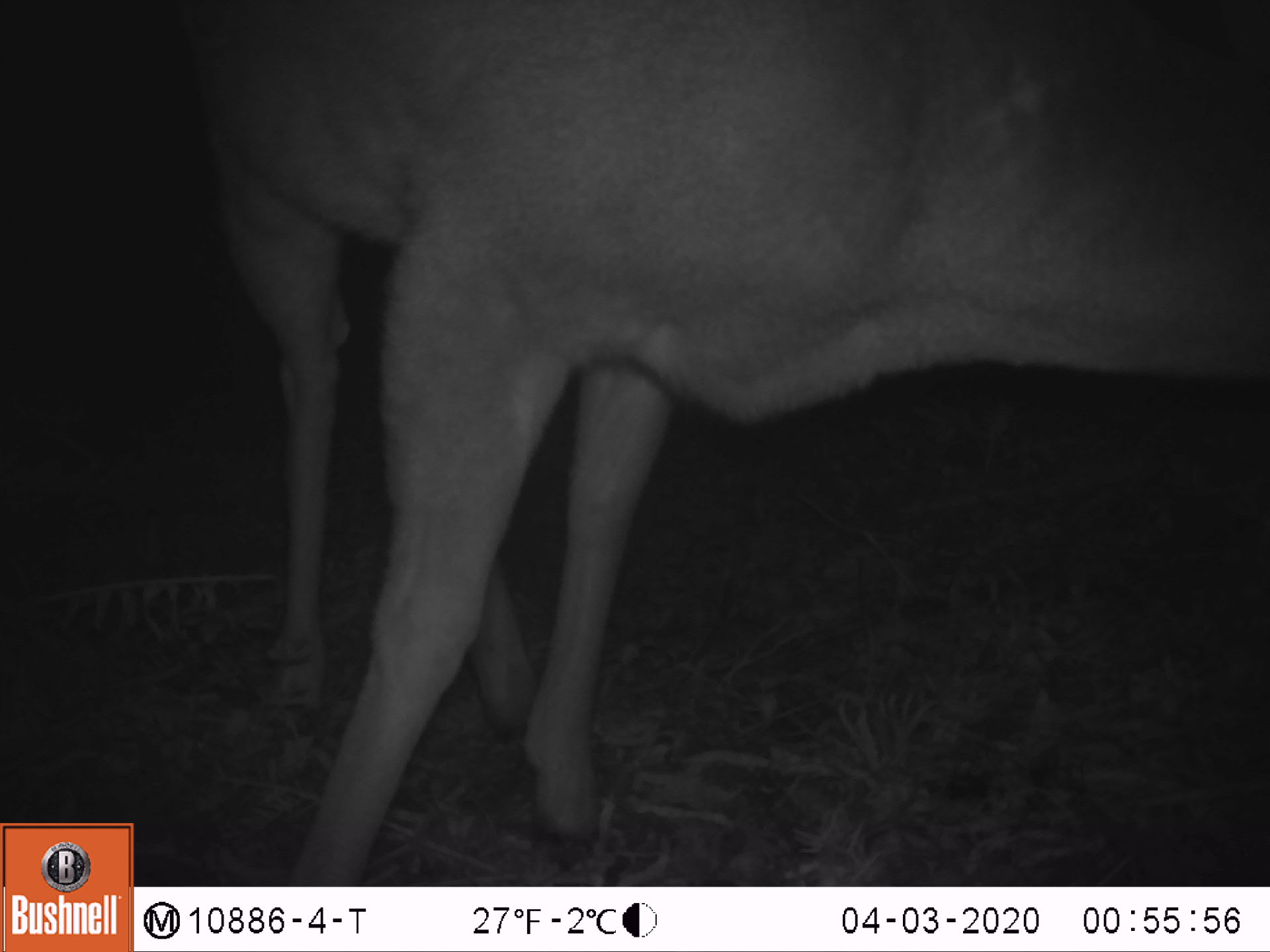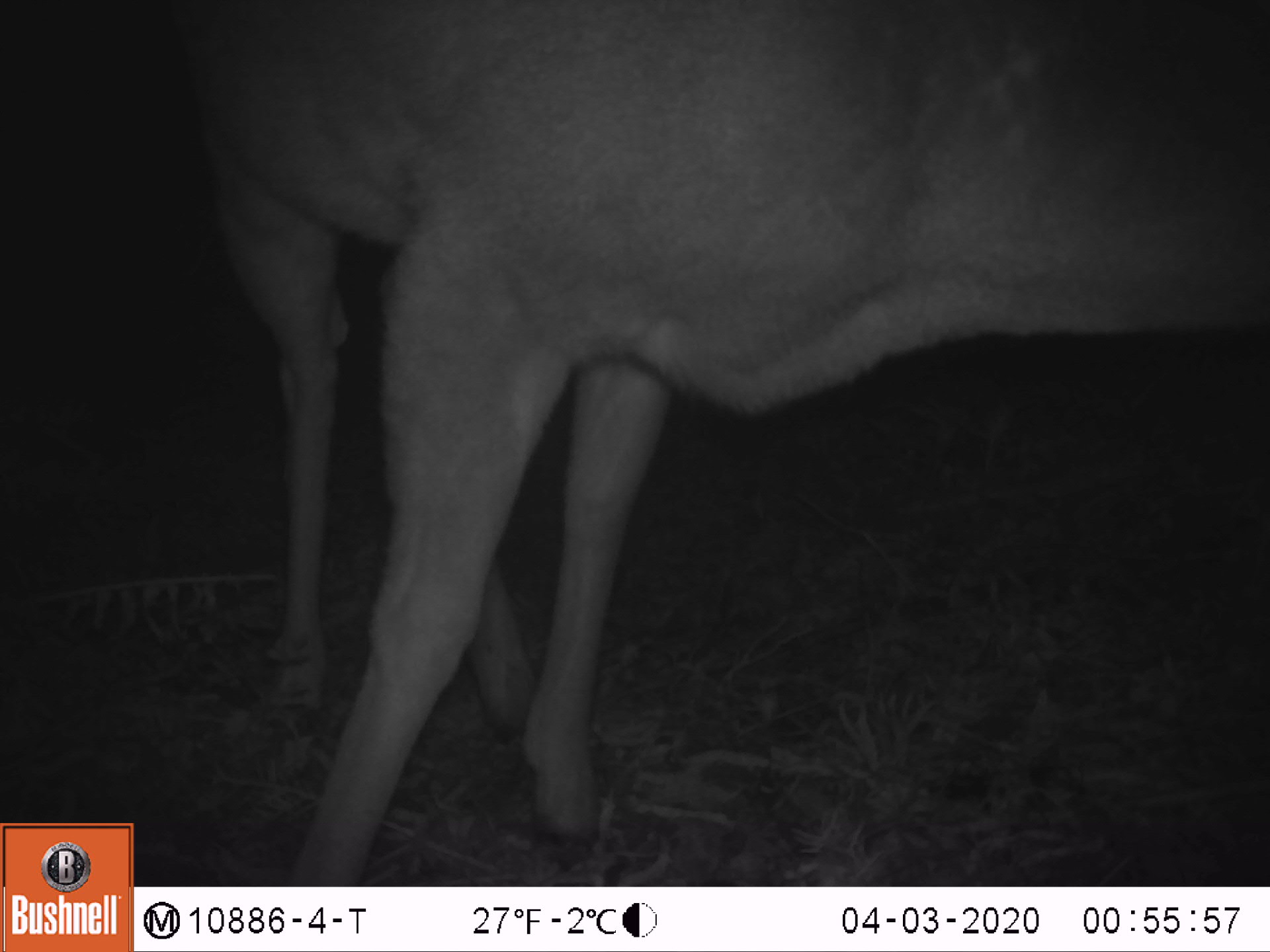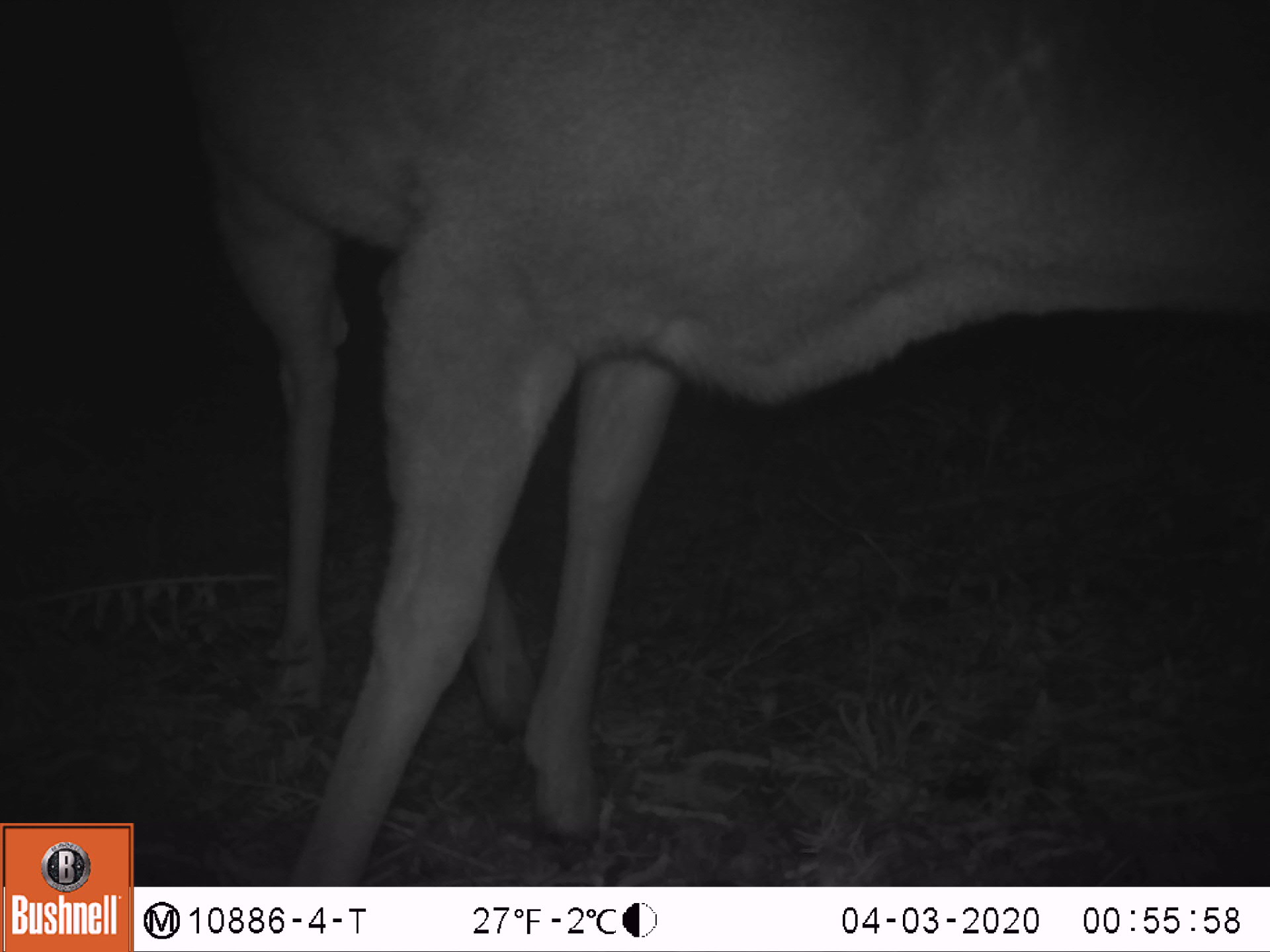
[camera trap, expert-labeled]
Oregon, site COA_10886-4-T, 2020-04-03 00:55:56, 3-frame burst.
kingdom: Animalia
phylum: Chordata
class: Mammalia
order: Artiodactyla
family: Cervidae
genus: Odocoileus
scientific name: Odocoileus hemionus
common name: black-tailed deer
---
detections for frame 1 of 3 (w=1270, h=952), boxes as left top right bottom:
black-tailed deer: 175 1 1259 873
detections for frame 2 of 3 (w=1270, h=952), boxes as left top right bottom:
black-tailed deer: 164 1 1262 880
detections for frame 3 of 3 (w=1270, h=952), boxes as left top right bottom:
black-tailed deer: 157 1 1266 871